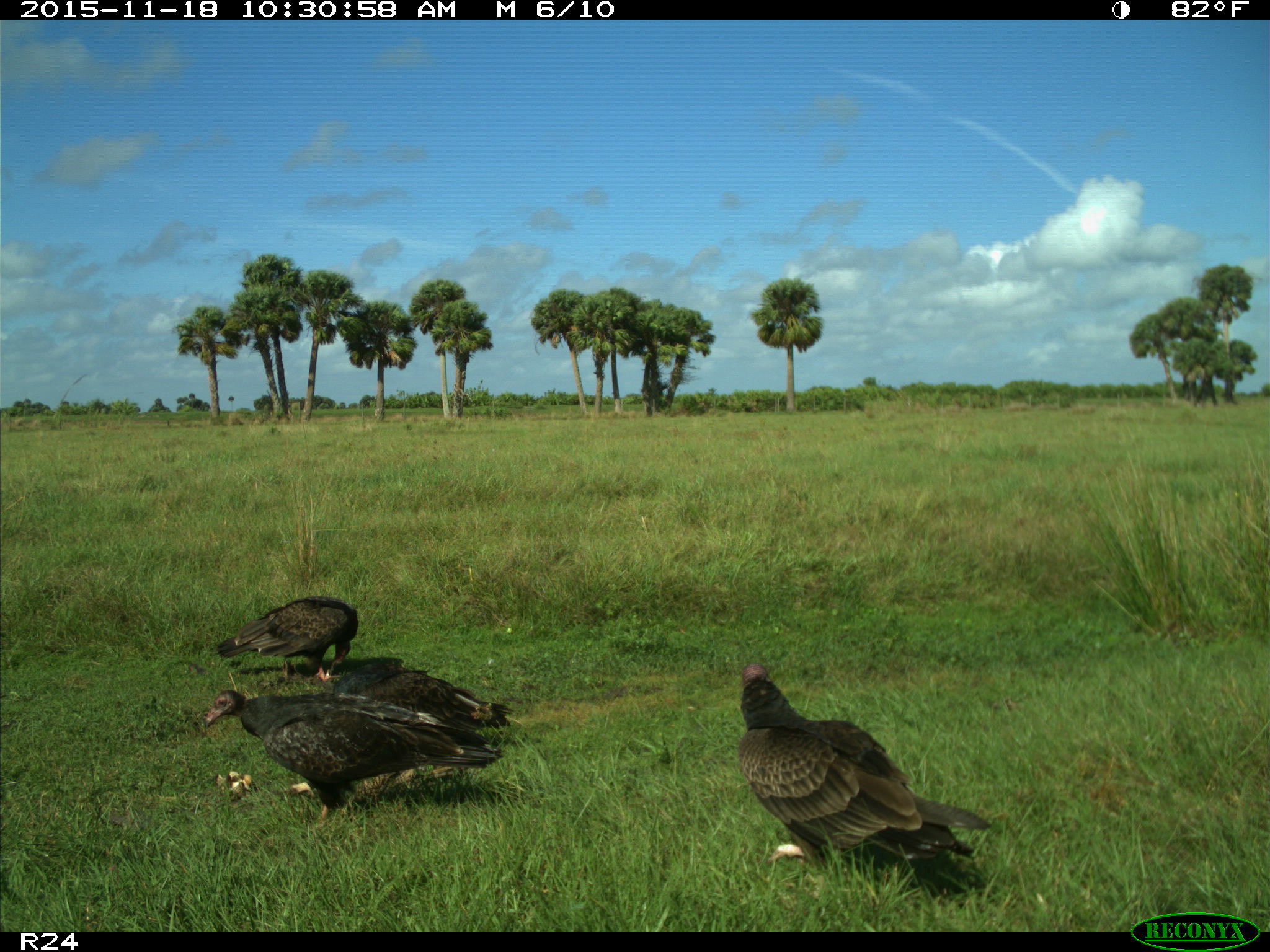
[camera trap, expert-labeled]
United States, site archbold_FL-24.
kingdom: Animalia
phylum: Chordata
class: Aves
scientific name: Aves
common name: birds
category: unidentified bird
Unidentified bird (birds) (Aves).